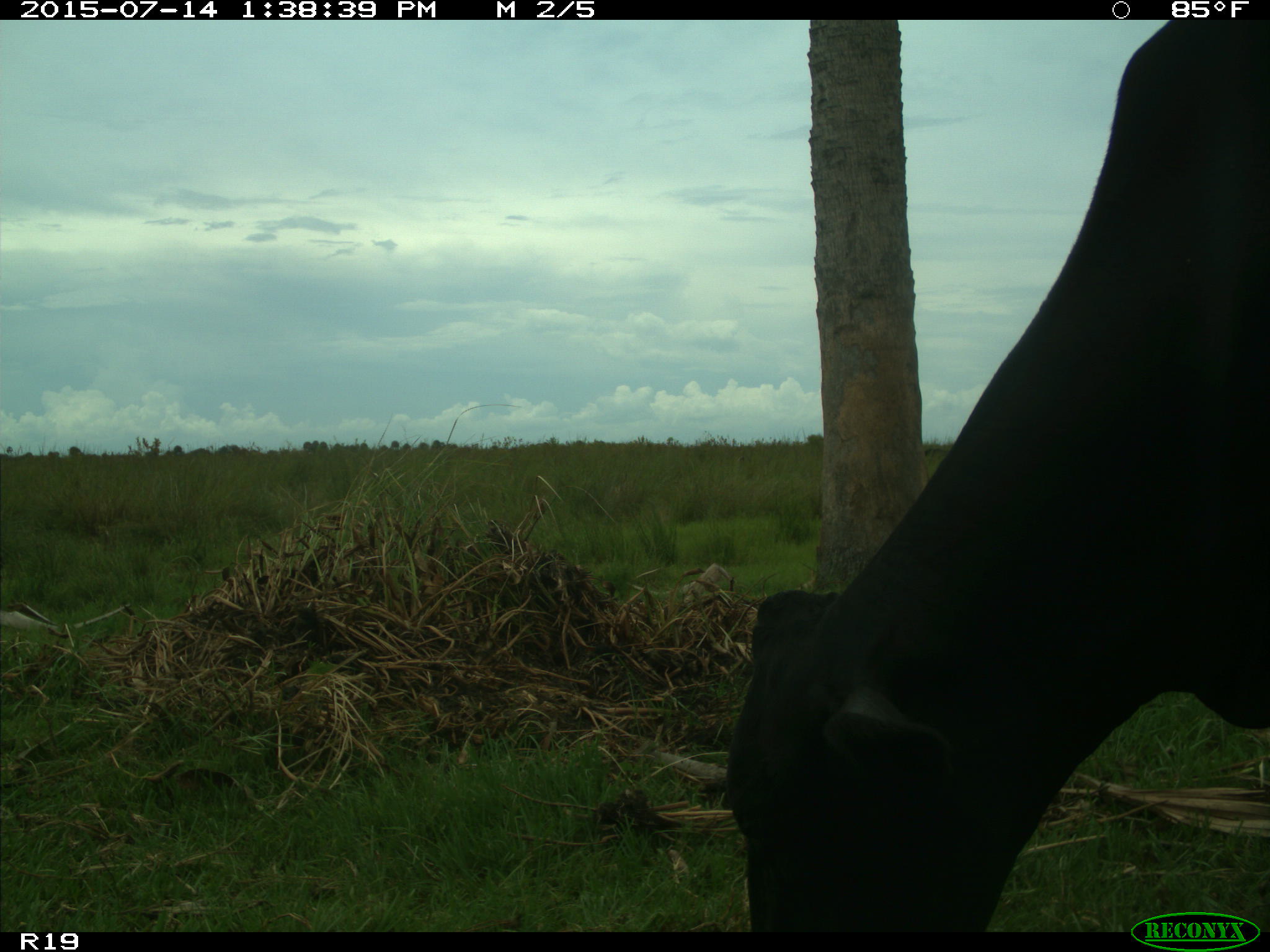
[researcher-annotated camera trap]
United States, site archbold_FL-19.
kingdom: Animalia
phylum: Chordata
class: Mammalia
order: Artiodactyla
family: Bovidae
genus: Bos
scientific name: Bos taurus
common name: domestic cow